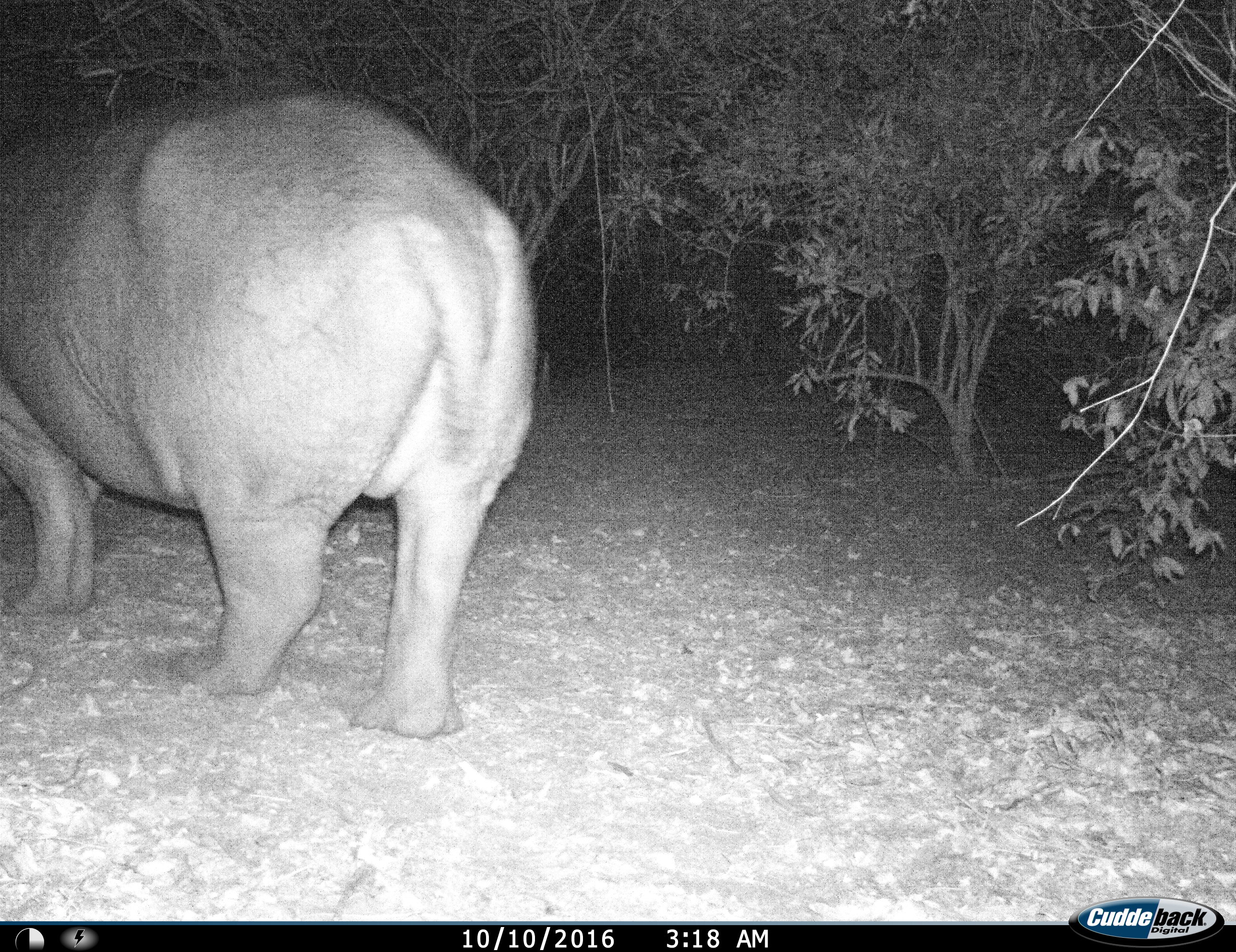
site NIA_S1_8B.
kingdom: Animalia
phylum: Chordata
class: Mammalia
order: Artiodactyla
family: Hippopotamidae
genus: Hippopotamus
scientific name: Hippopotamus amphibius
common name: hippopotamus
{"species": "hippopotamus (Hippopotamus amphibius)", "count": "1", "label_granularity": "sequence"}